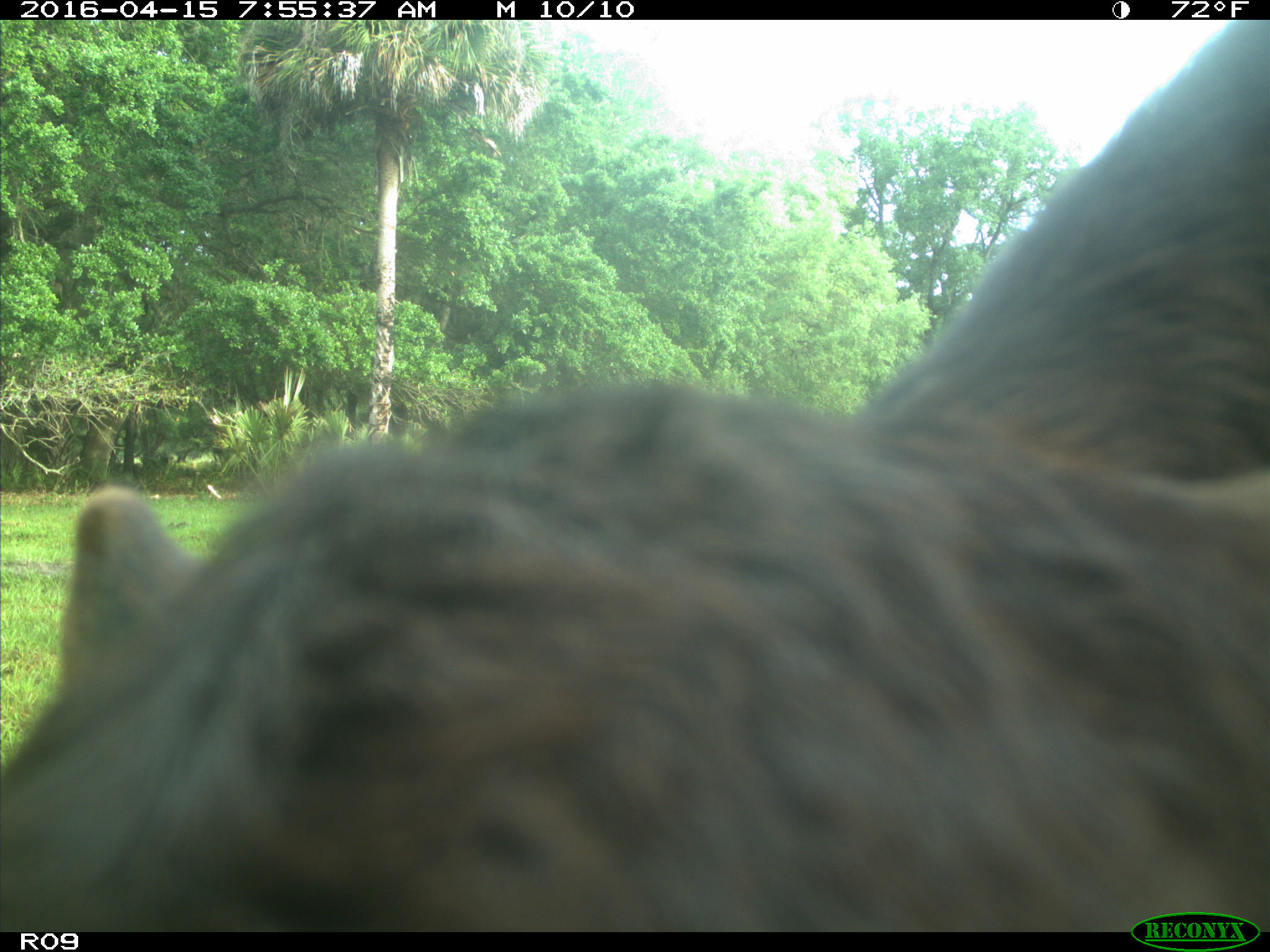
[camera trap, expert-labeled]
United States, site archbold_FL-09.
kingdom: Animalia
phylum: Chordata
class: Mammalia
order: Artiodactyla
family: Bovidae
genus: Bos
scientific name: Bos taurus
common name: domestic cow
Bos taurus (domestic cow).